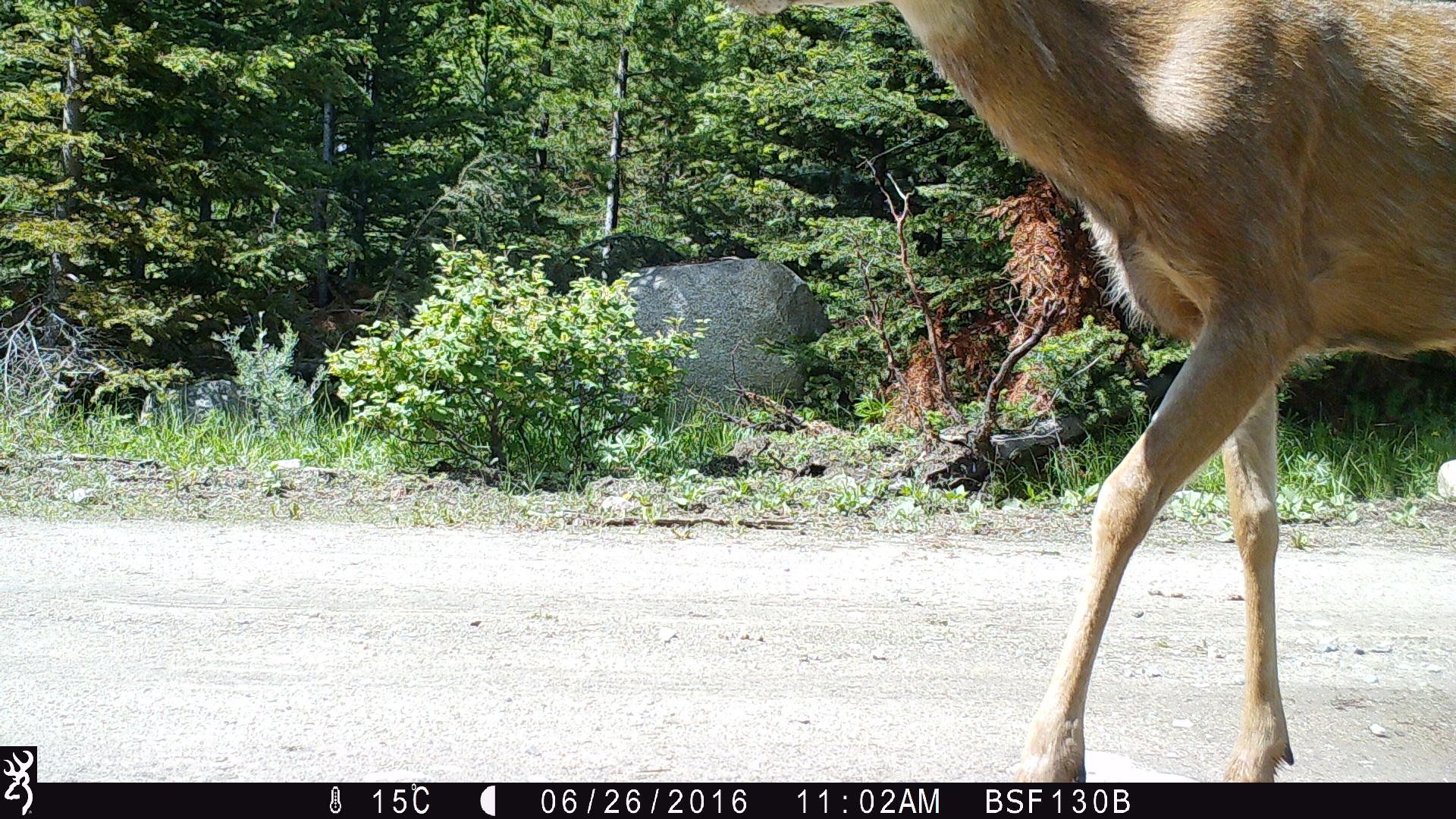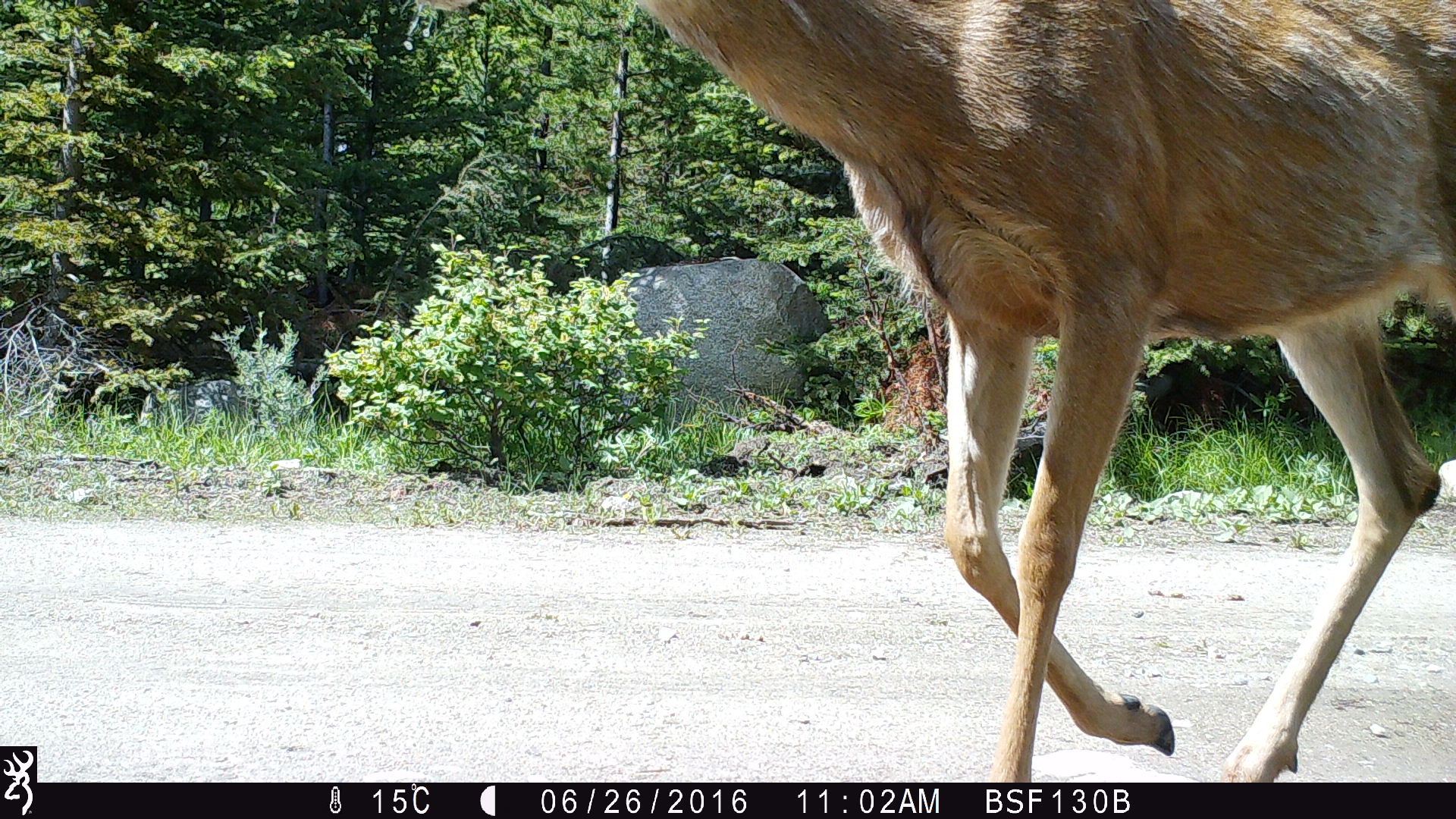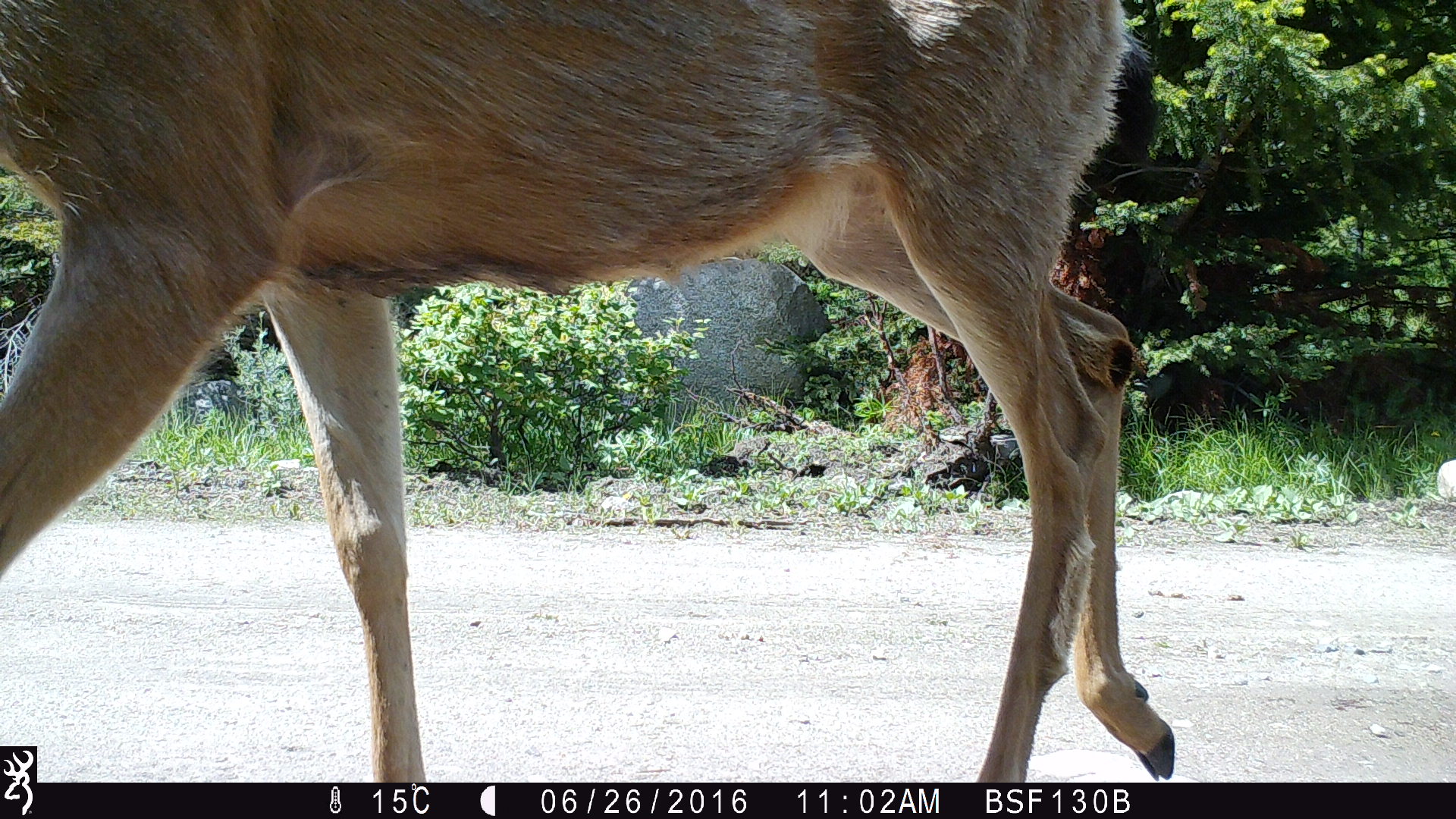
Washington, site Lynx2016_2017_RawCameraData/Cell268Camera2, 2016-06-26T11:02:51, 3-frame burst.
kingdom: Animalia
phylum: Chordata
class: Mammalia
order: Artiodactyla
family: Cervidae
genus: Odocoileus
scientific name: Odocoileus hemionus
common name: mule deer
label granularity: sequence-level